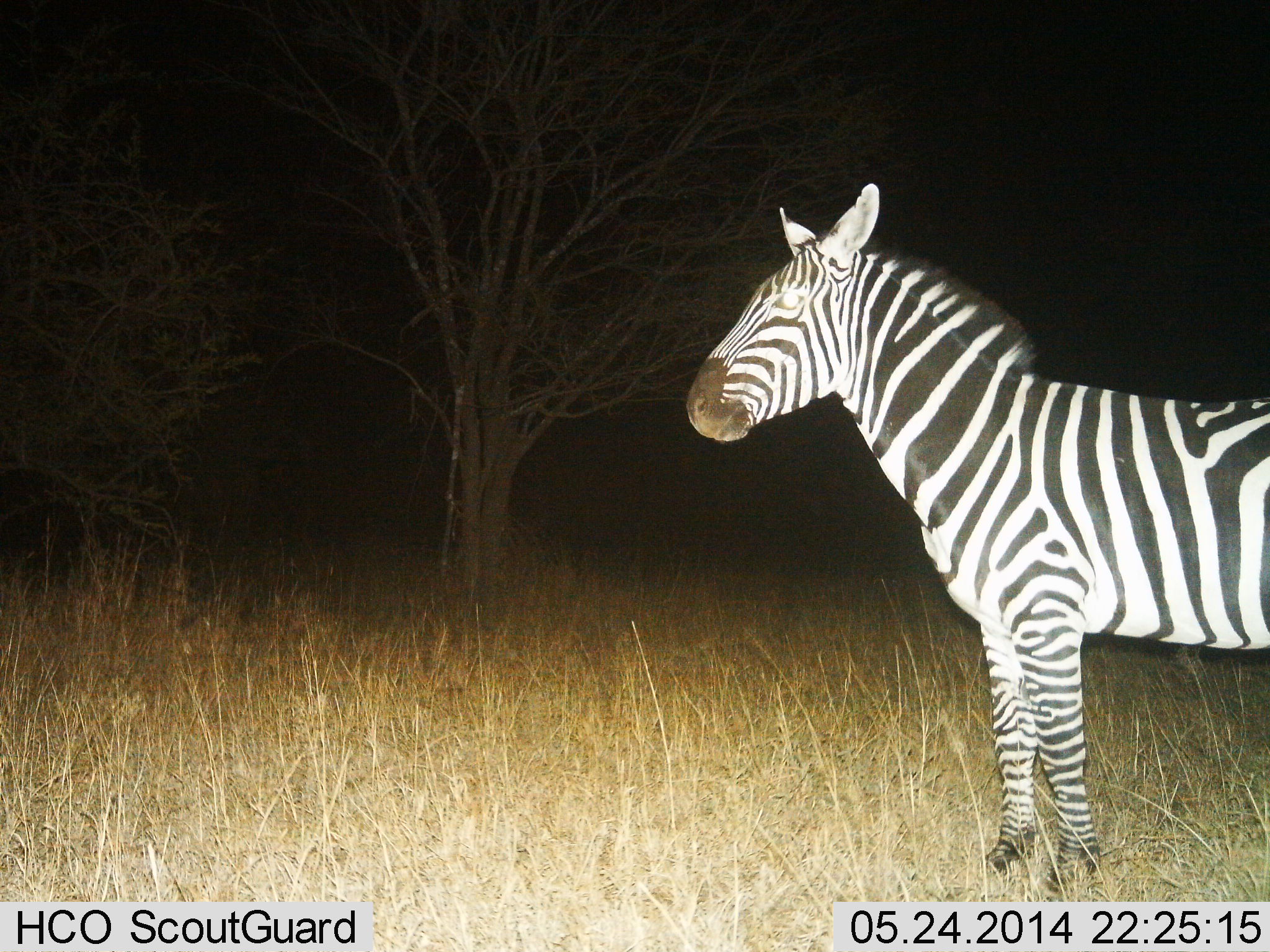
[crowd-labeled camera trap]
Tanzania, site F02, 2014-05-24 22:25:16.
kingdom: Animalia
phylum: Chordata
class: Mammalia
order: Perissodactyla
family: Equidae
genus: Equus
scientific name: Equus quagga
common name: plains zebra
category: zebra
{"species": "zebra (plains zebra) (Equus quagga)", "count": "1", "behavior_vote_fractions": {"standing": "100%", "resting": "0%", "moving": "0%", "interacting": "0%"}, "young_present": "0%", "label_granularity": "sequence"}